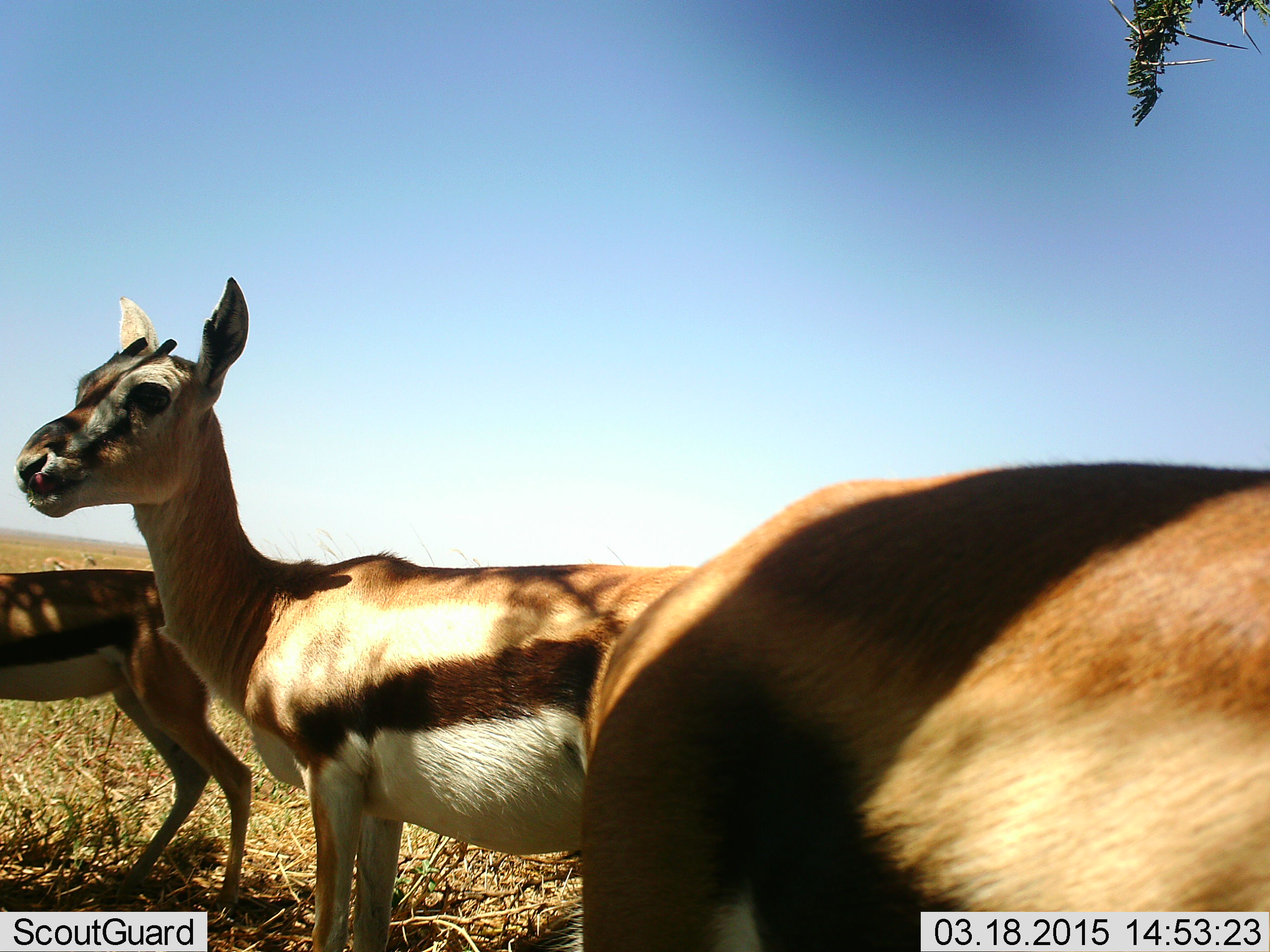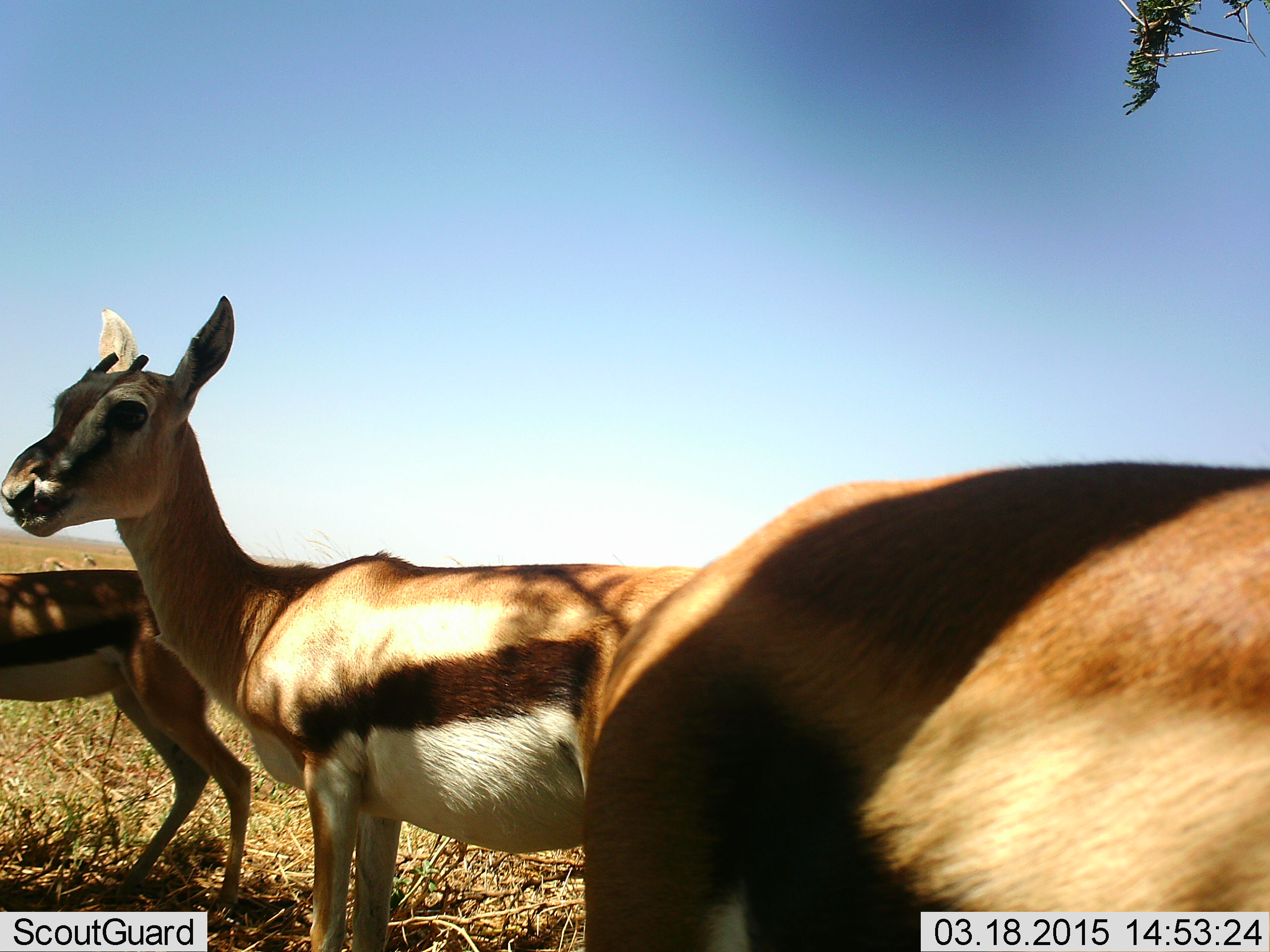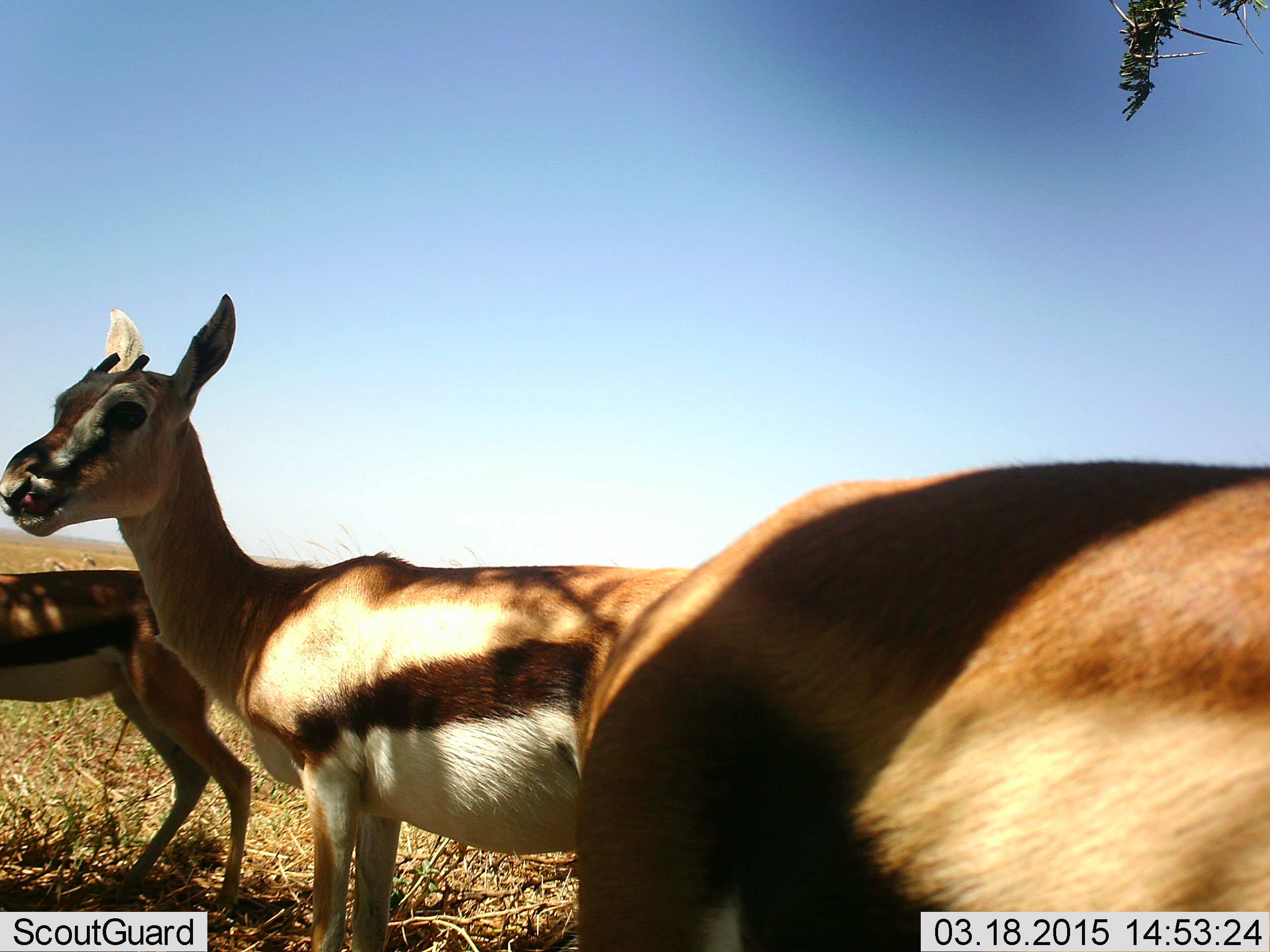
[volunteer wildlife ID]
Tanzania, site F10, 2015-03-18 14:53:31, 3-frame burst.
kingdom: Animalia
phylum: Chordata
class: Mammalia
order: Artiodactyla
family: Bovidae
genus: Eudorcas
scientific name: Eudorcas thomsonii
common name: thomson's gazelle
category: gazellethomsons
Gazellethomsons (thomson's gazelle) (Eudorcas thomsonii), count 3. Behavior (volunteer vote fractions): standing 90%, resting 10%, moving 0%, interacting 0%. Young present (vote fraction): 0%. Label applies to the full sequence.